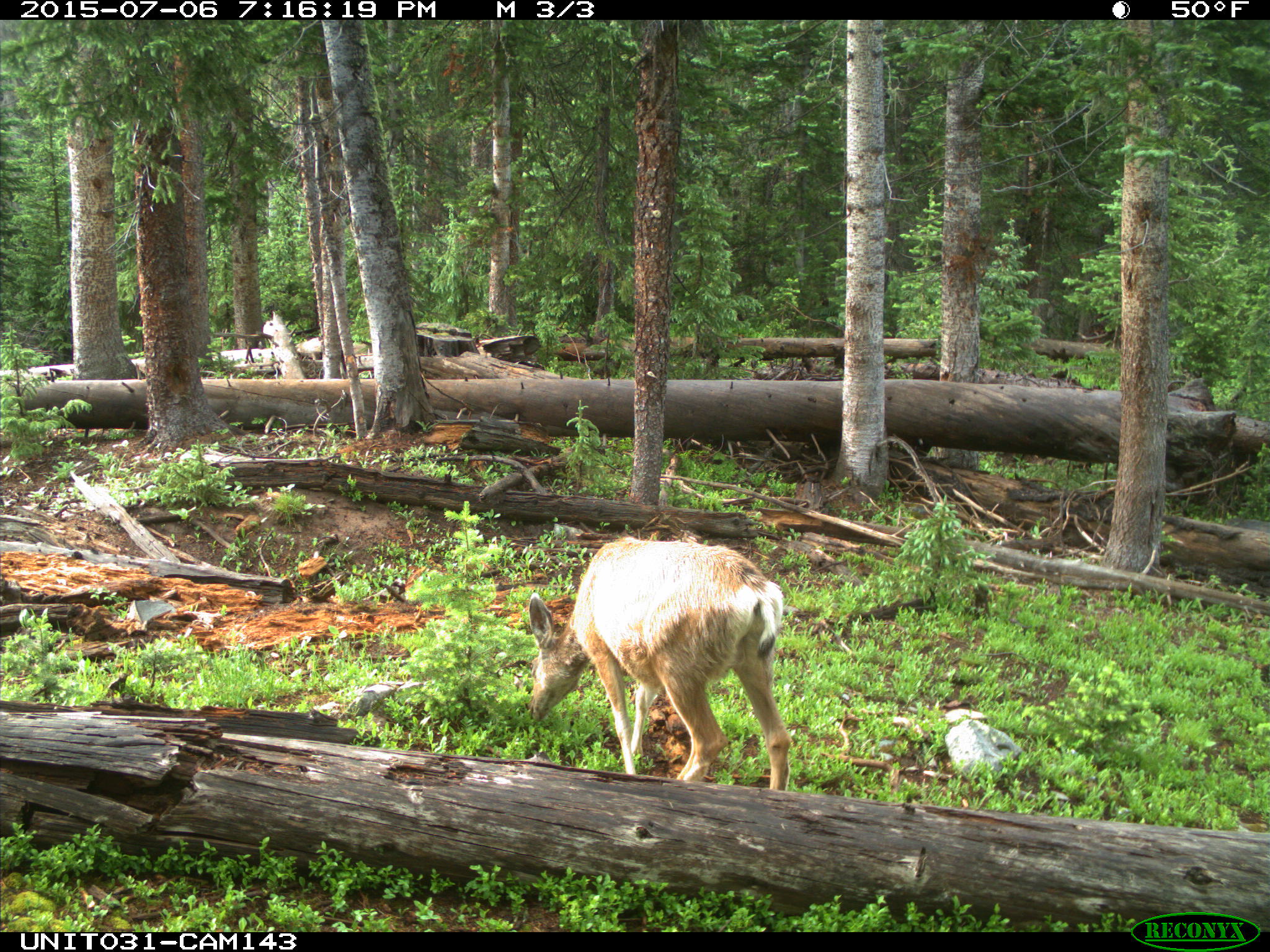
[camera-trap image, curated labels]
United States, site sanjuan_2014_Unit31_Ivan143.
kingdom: Animalia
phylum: Chordata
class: Mammalia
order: Artiodactyla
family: Cervidae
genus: Odocoileus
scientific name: Odocoileus hemionus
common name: mule deer